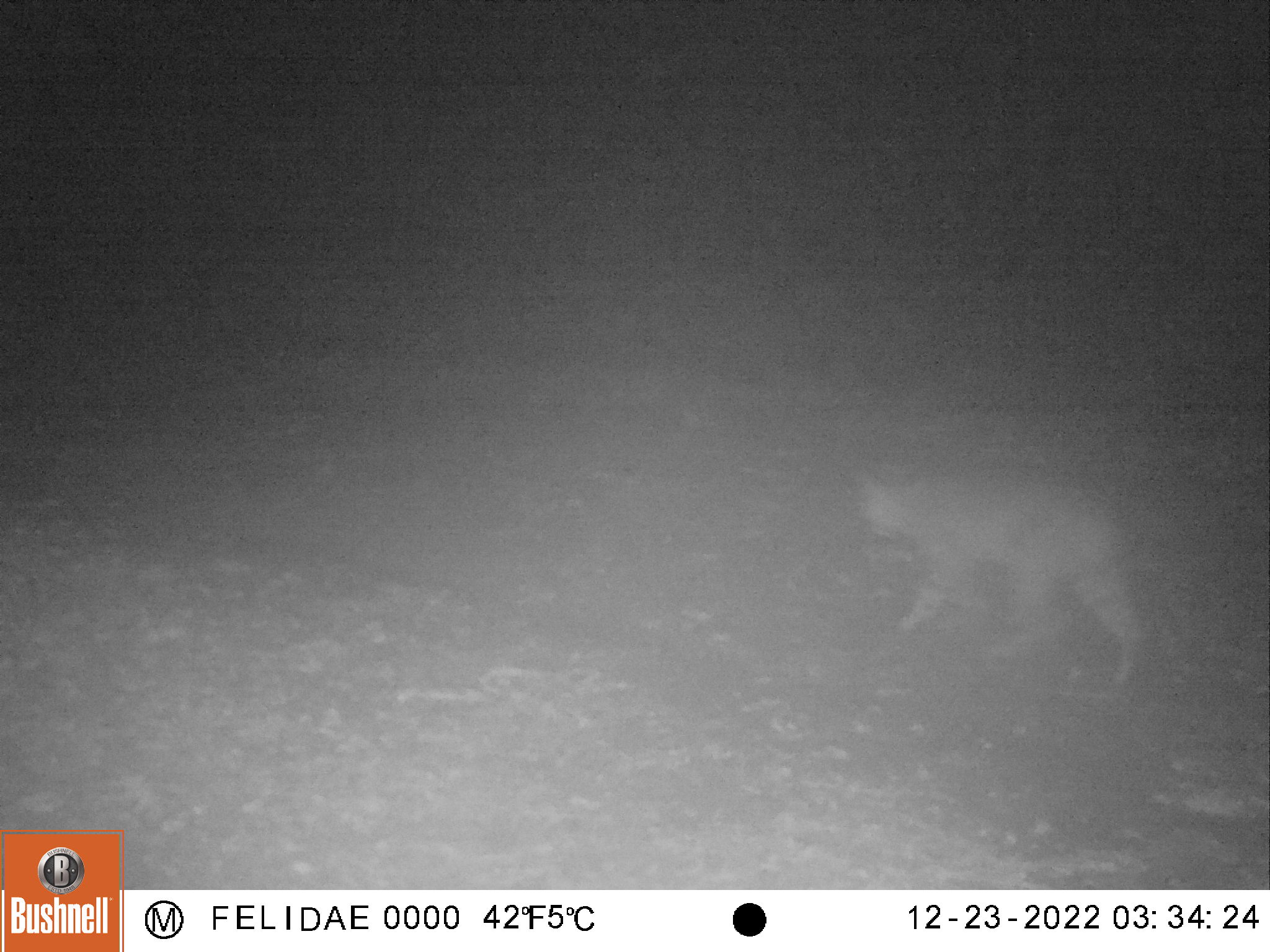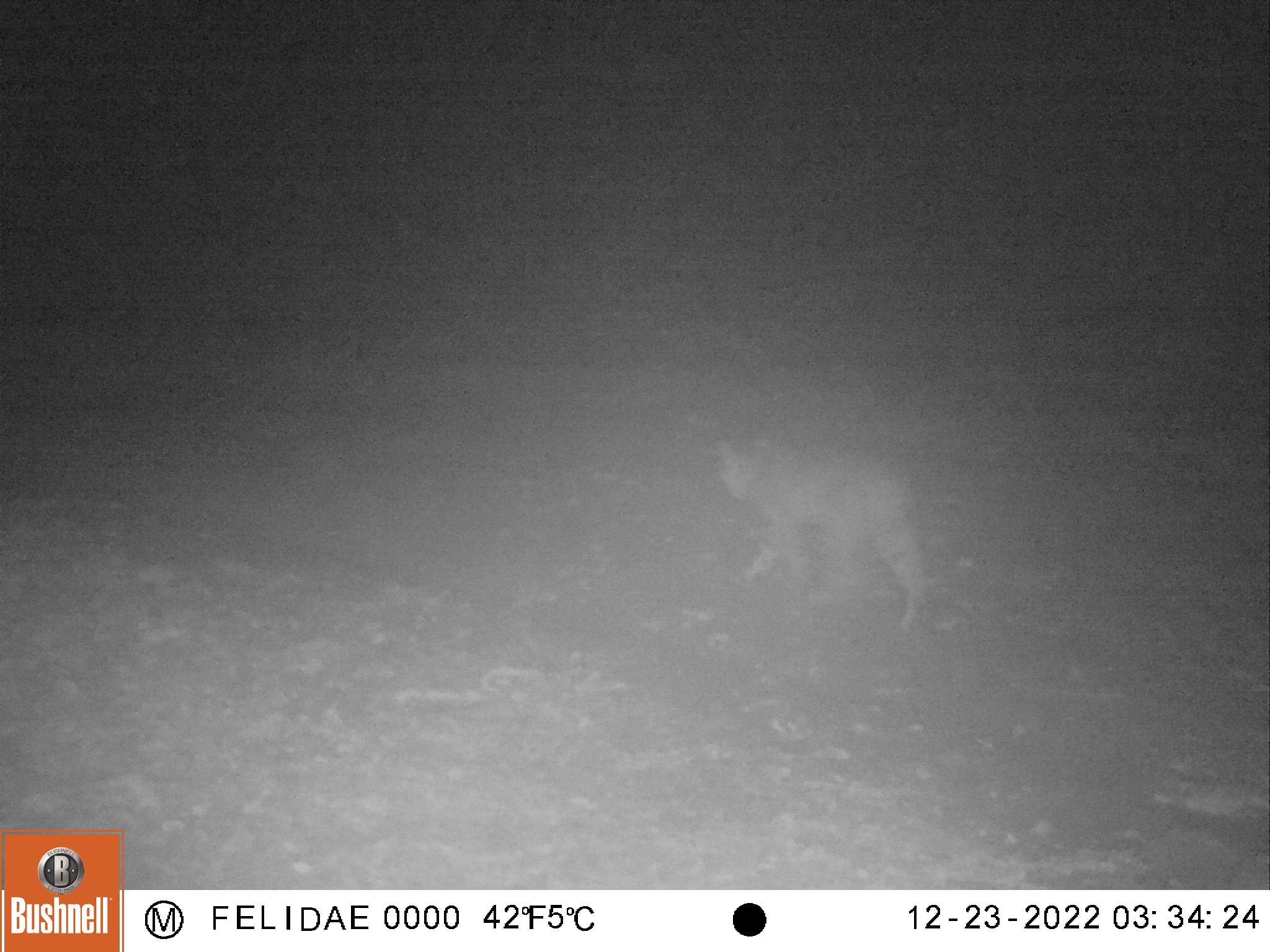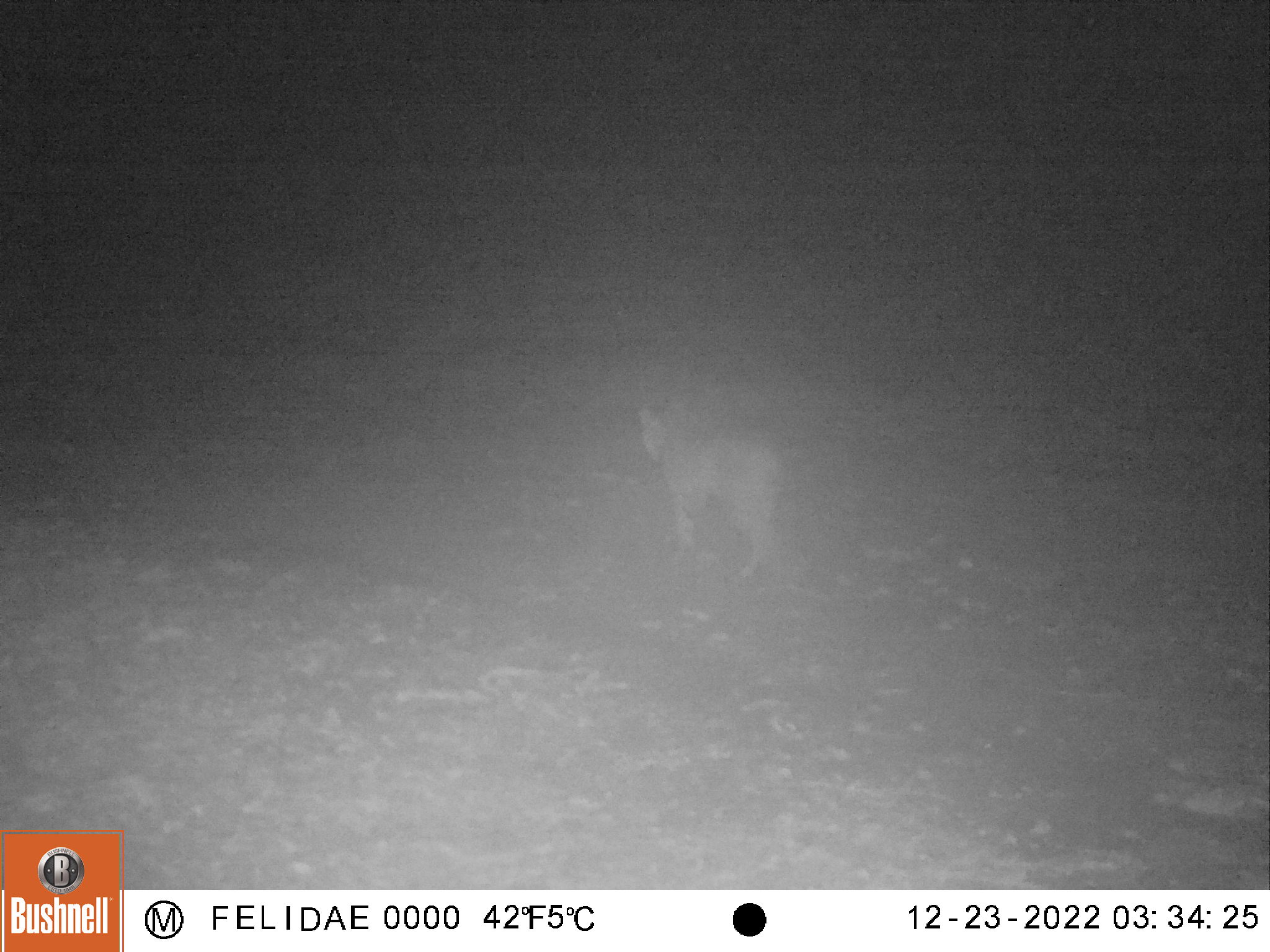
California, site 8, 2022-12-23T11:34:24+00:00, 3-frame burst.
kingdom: Animalia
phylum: Chordata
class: Mammalia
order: Carnivora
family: Felidae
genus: Lynx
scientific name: Lynx rufus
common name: bobcat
Bobcat (Lynx rufus).